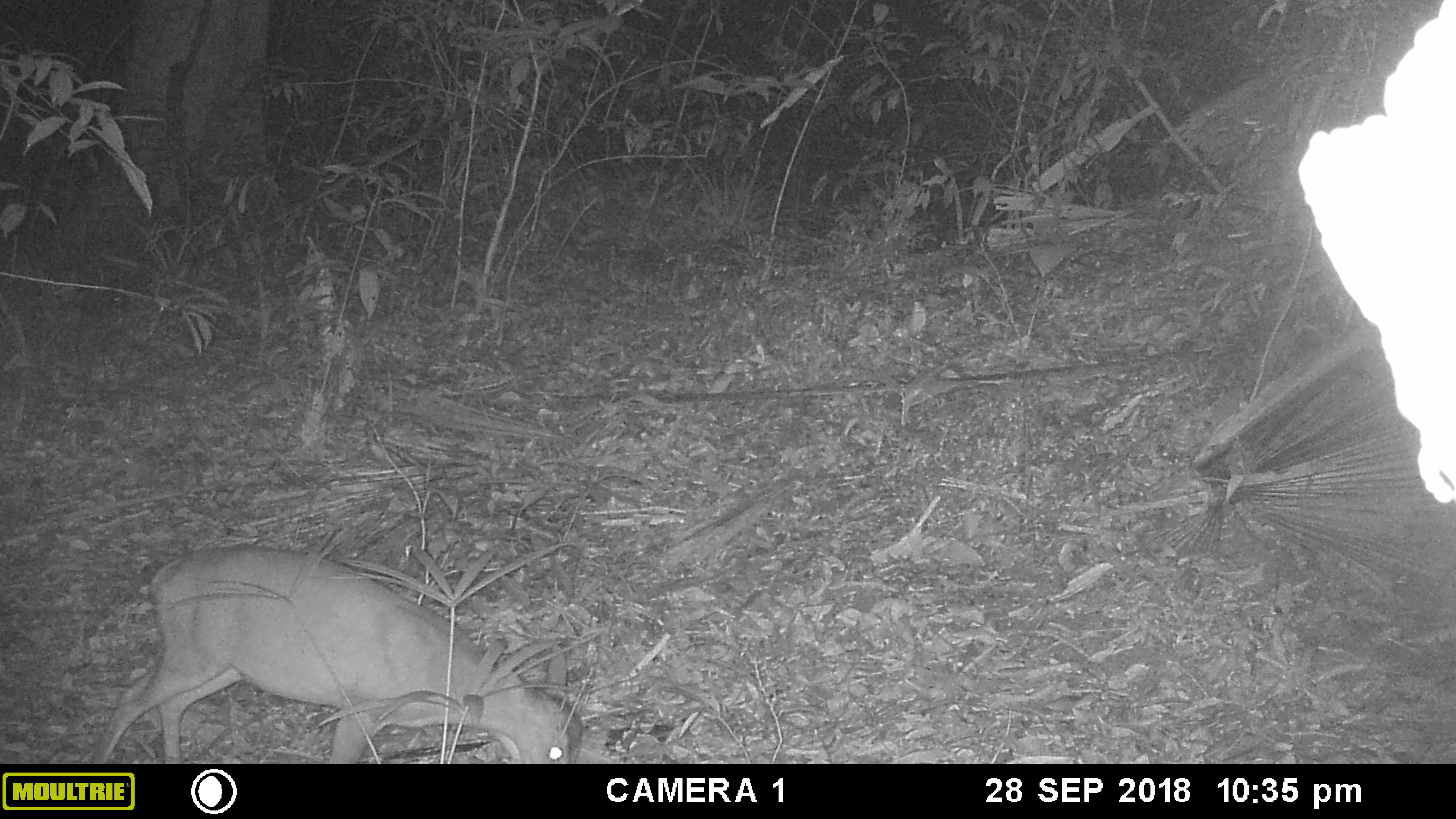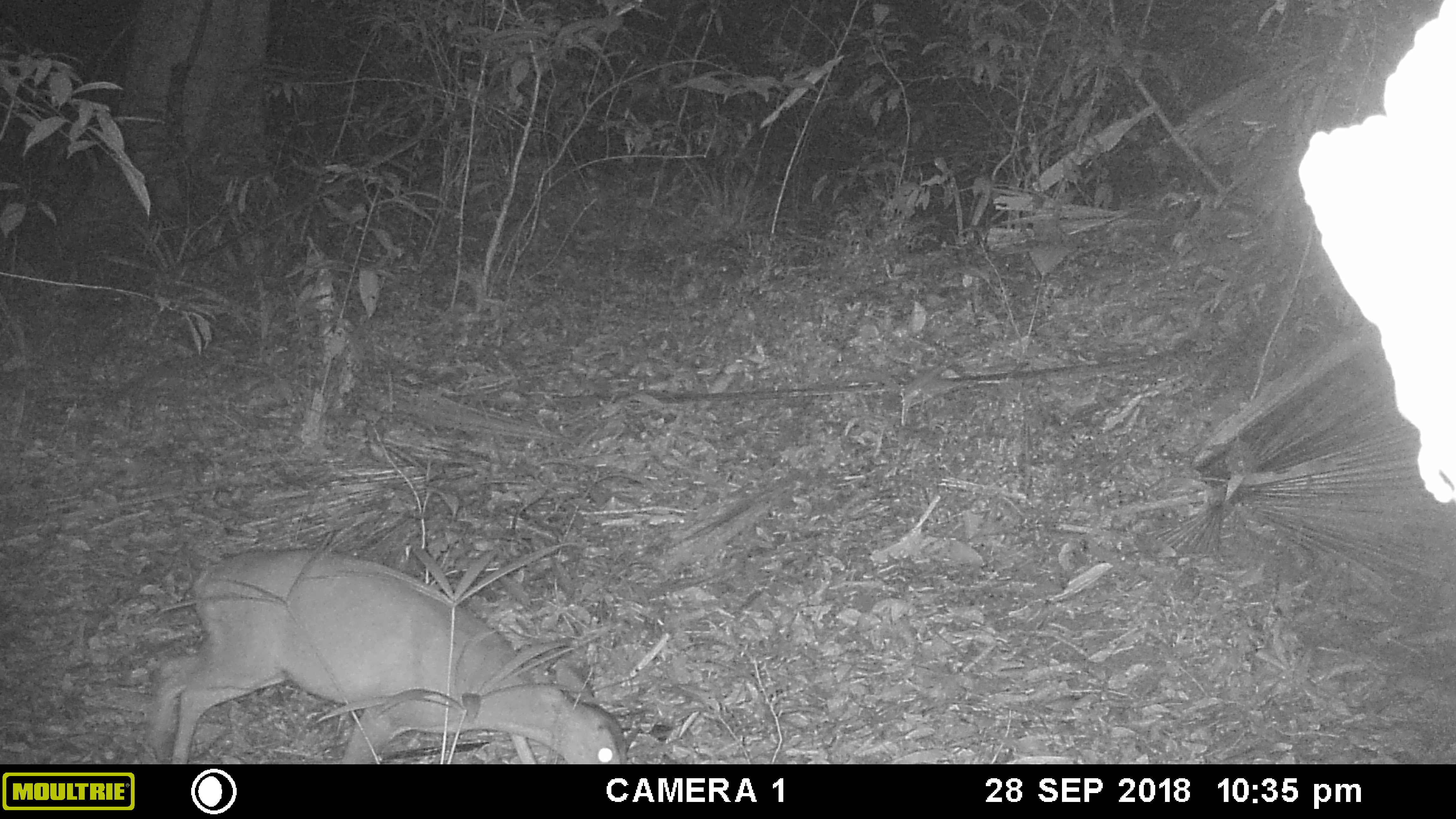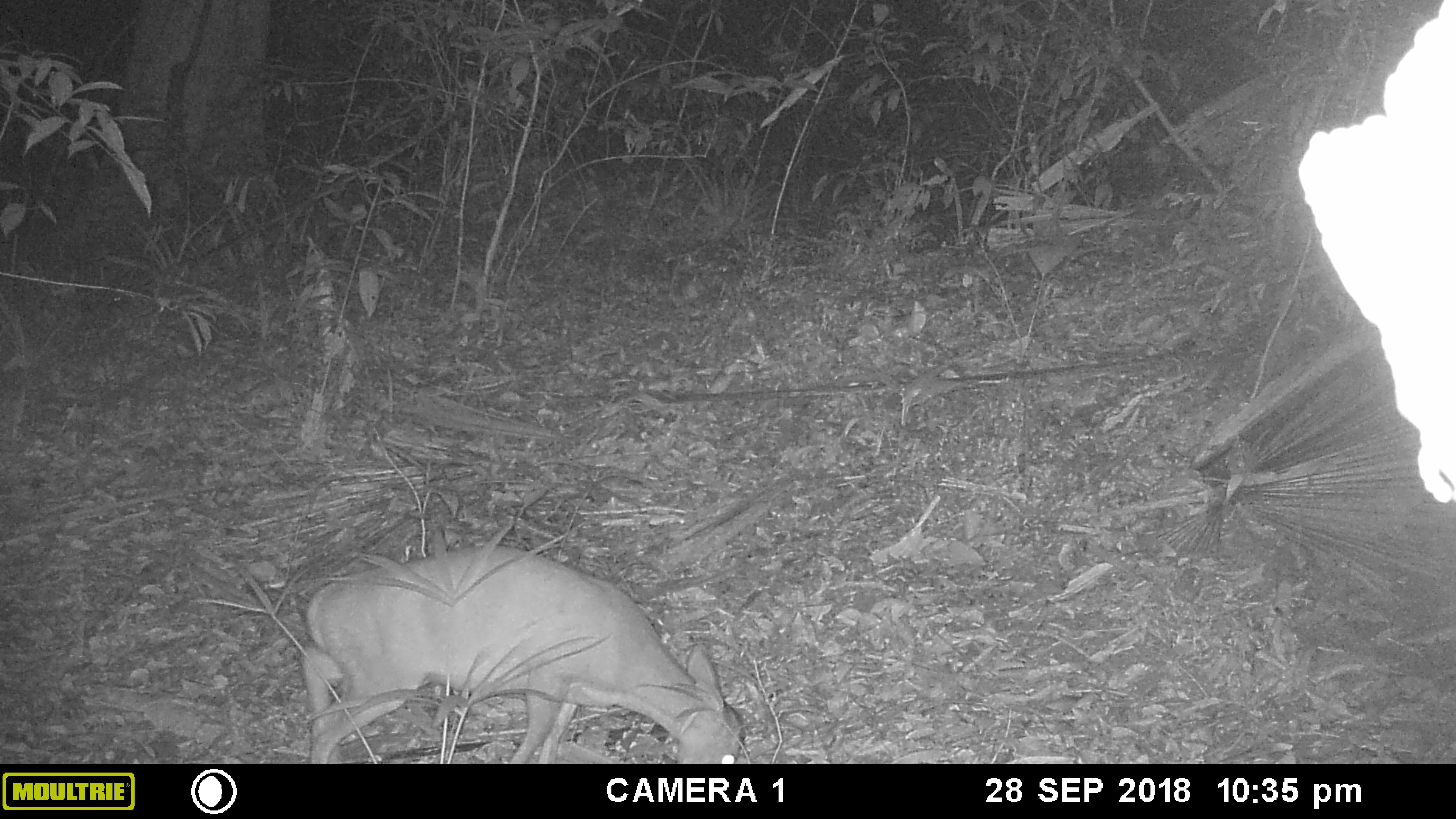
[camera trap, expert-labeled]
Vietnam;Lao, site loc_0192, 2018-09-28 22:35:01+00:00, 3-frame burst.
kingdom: Animalia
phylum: Chordata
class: Mammalia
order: Artiodactyla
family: Cervidae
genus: Muntiacus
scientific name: Muntiacus vuquangensis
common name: large-antlered muntjac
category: large antlered muntjac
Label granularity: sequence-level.